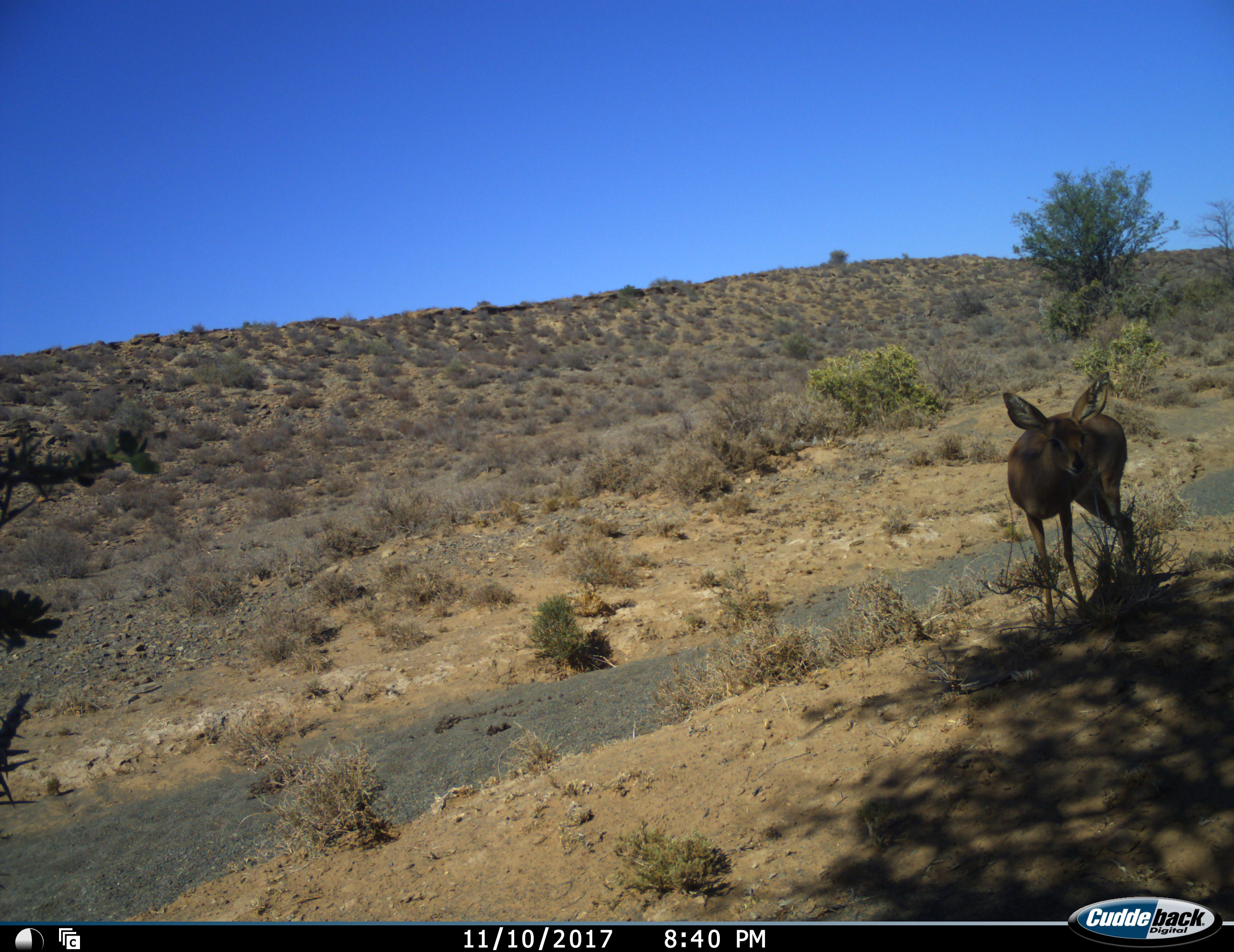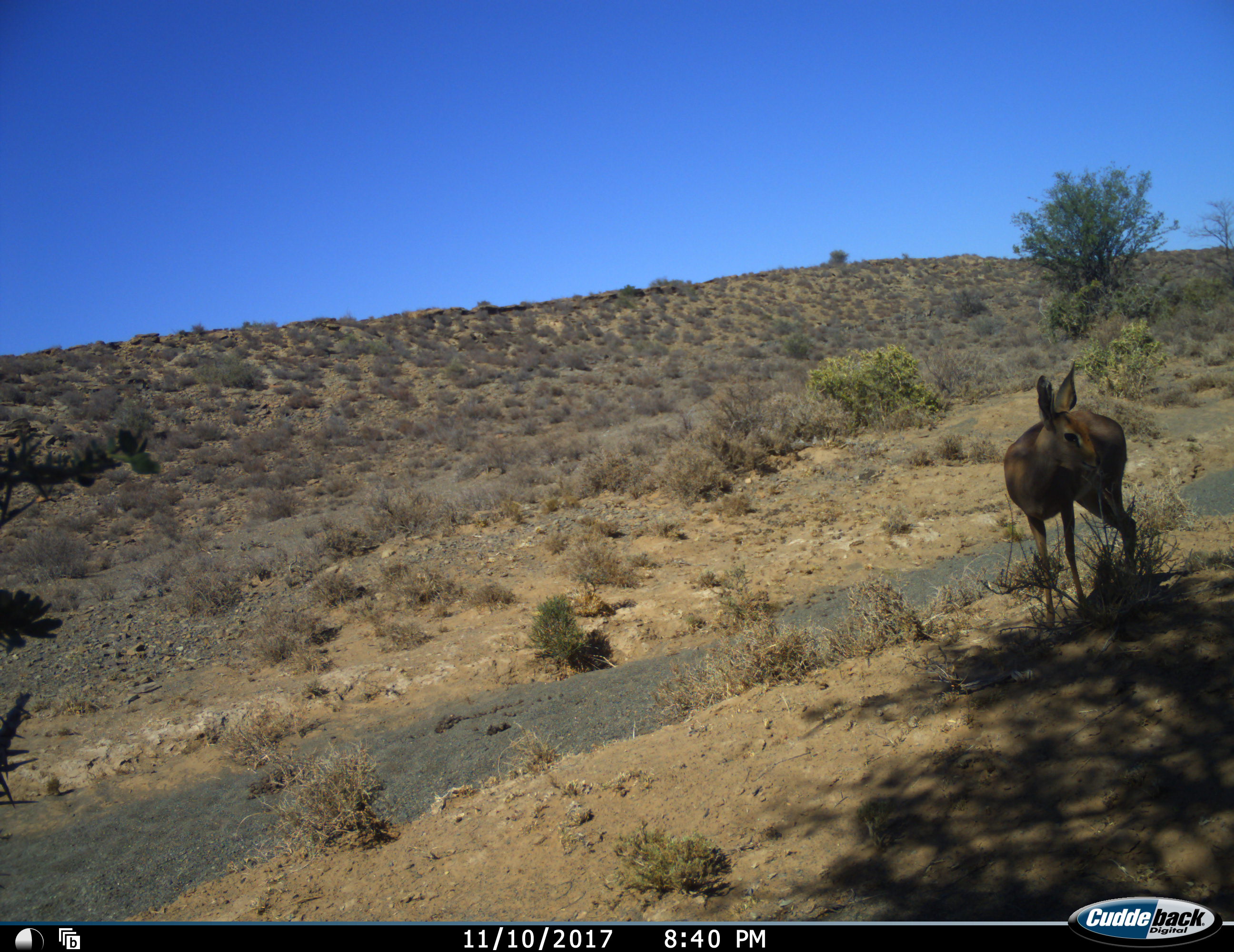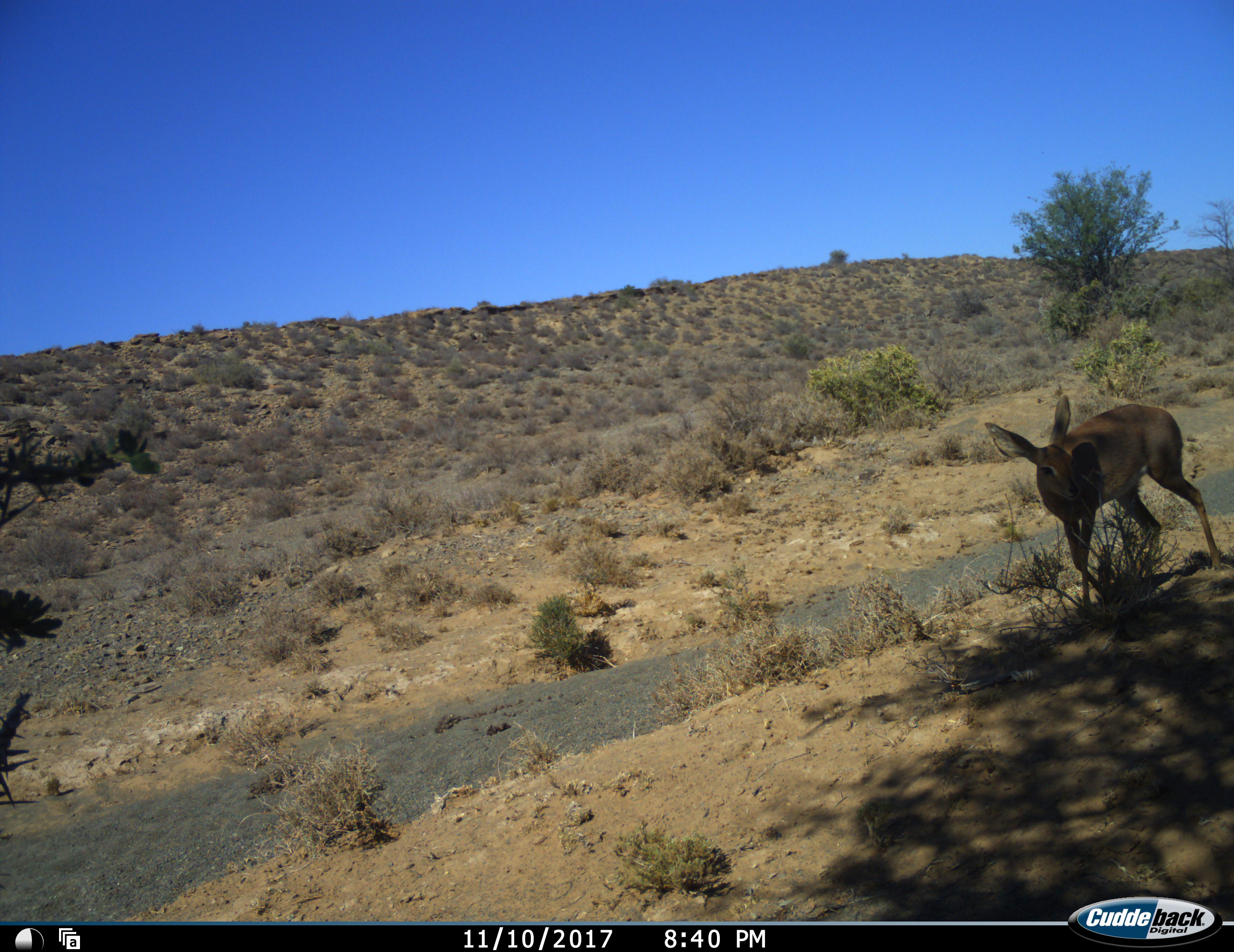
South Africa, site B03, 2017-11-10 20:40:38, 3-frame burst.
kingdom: Animalia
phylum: Chordata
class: Mammalia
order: Artiodactyla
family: Bovidae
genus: Redunca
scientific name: Redunca fulvorufula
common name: mountain reedbuck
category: reedbuckmountain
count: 1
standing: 60%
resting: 0%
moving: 40%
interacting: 0%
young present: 0%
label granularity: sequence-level